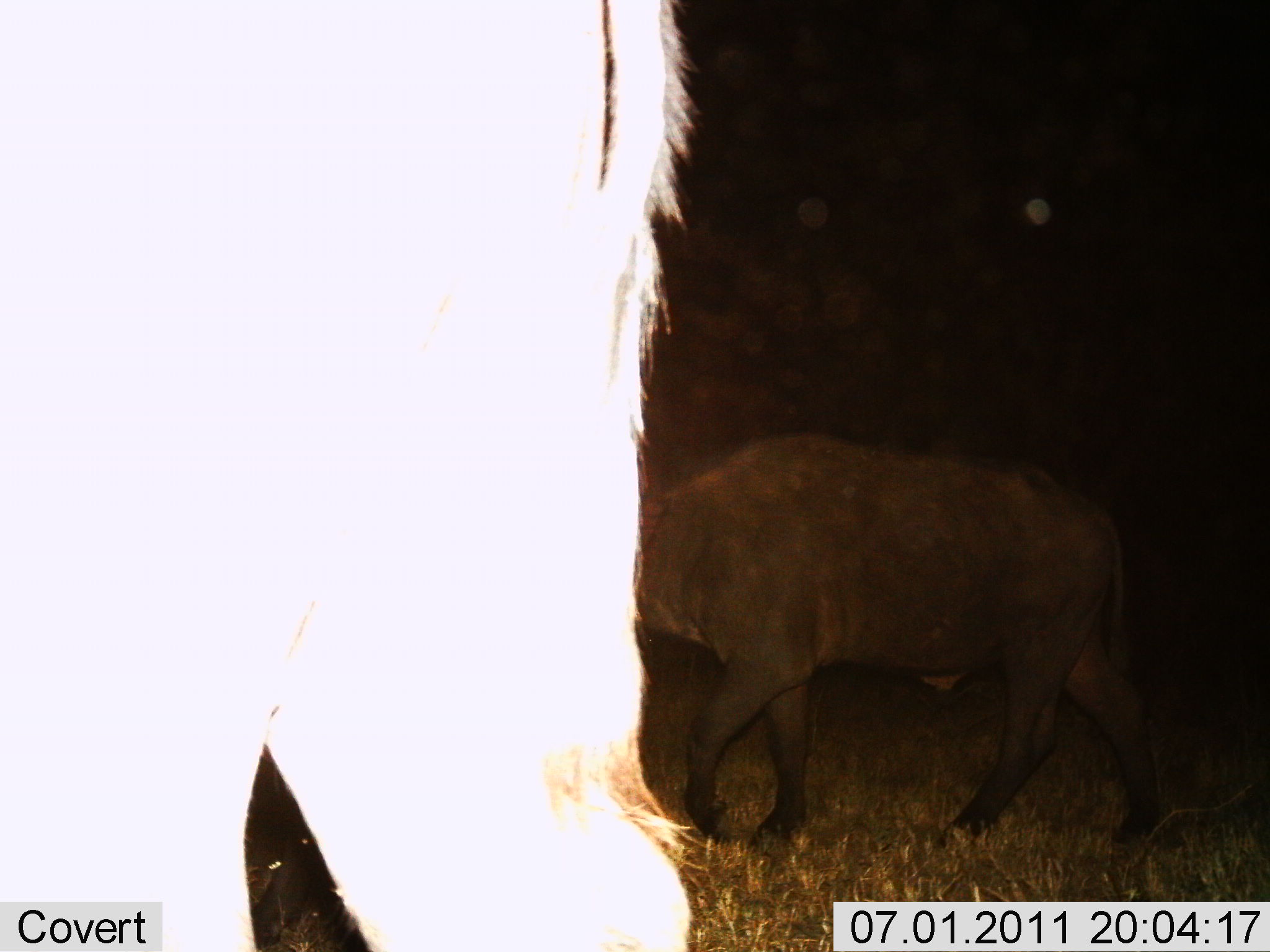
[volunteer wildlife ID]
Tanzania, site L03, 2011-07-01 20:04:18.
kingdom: Animalia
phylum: Chordata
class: Mammalia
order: Artiodactyla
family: Bovidae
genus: Syncerus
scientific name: Syncerus caffer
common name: cape buffalo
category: buffalo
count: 2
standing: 25%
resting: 0%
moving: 92%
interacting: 0%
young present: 17%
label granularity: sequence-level